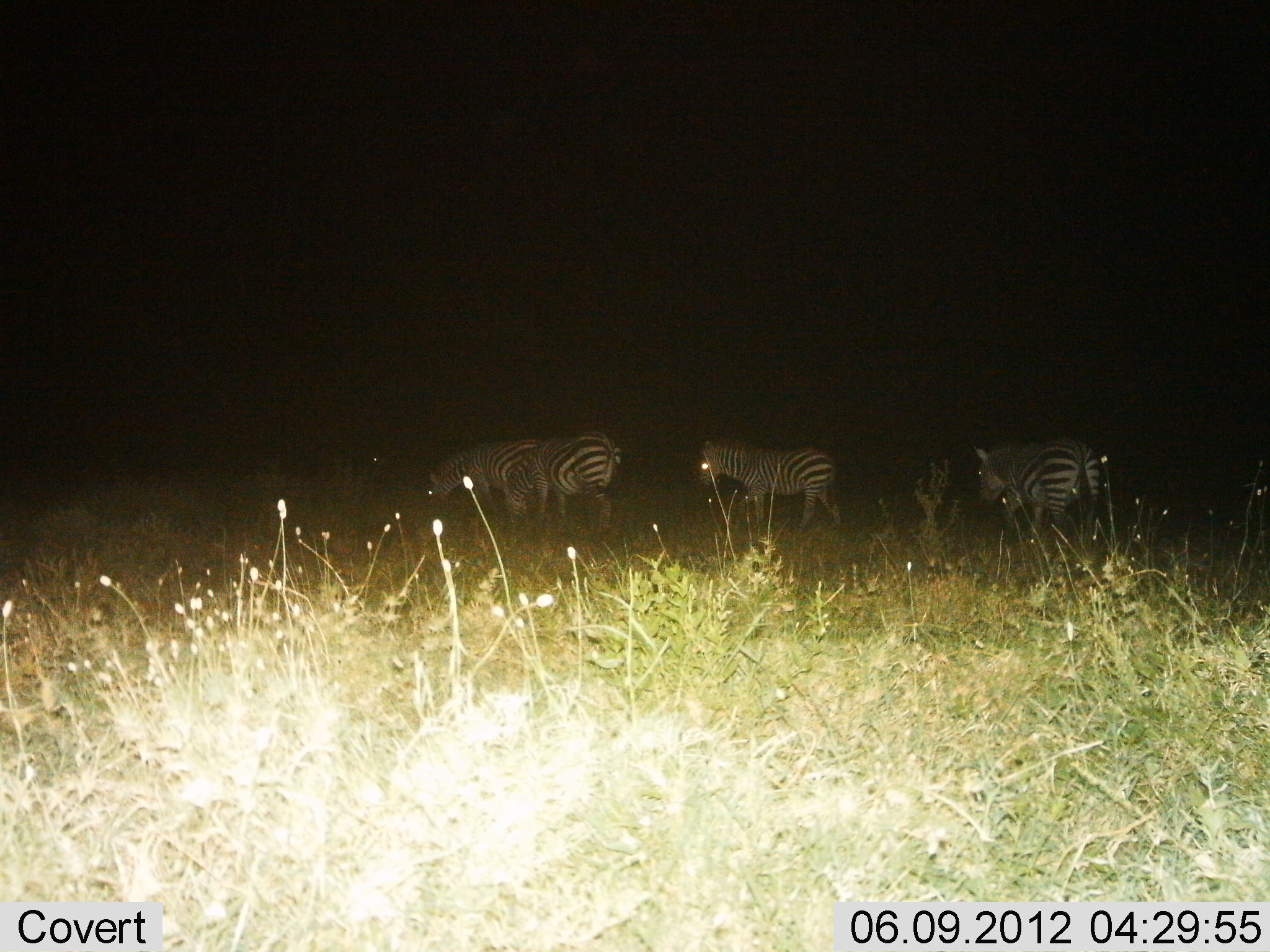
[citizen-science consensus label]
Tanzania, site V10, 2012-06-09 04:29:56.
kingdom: Animalia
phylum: Chordata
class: Mammalia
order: Perissodactyla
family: Equidae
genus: Equus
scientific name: Equus quagga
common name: plains zebra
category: zebra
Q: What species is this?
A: Zebra (plains zebra) (Equus quagga).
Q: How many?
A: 4.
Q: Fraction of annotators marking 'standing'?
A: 40%.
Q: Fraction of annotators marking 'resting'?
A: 0%.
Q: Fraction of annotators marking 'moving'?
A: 70%.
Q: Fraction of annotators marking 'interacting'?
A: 0%.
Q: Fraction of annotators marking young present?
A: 10%.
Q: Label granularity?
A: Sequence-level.